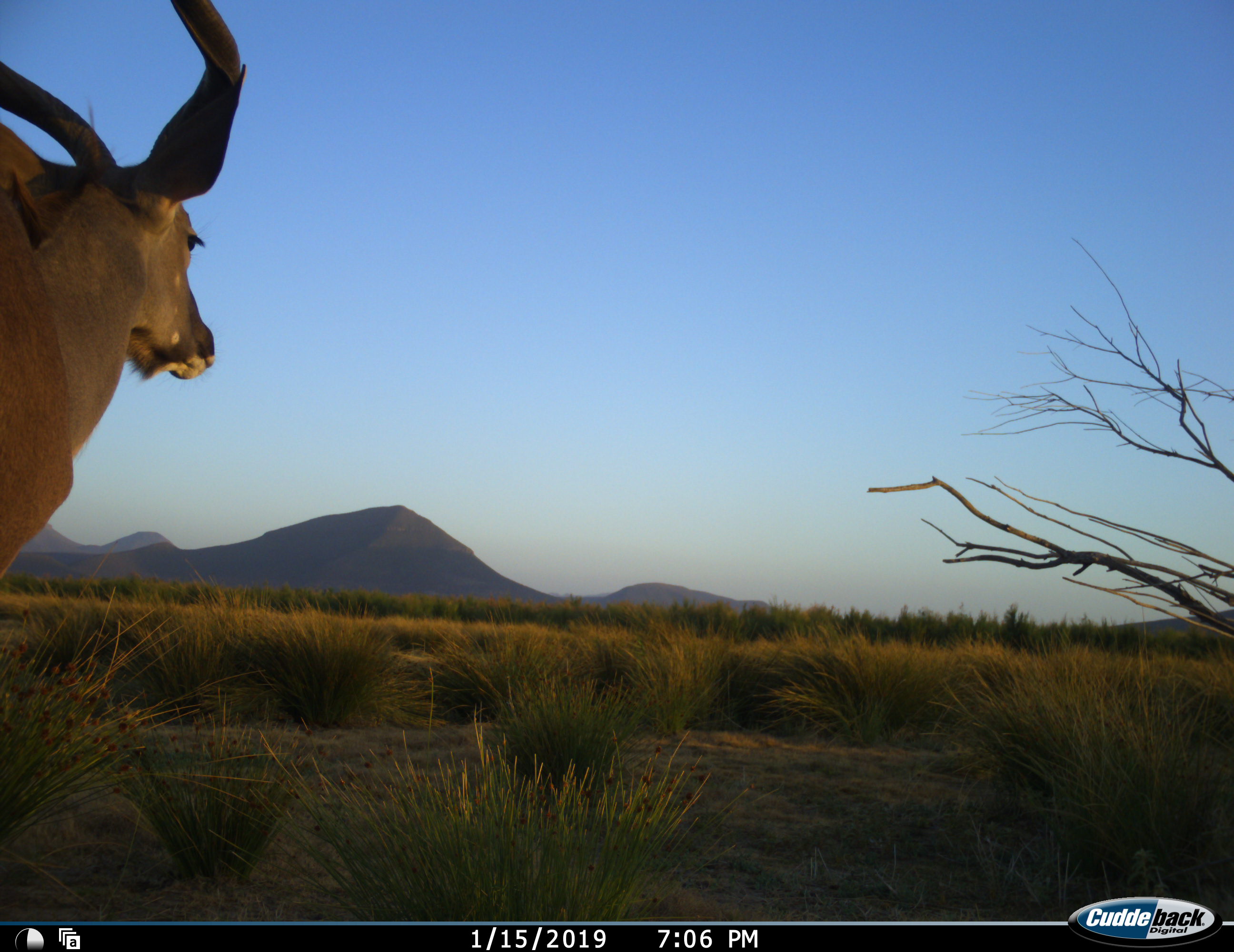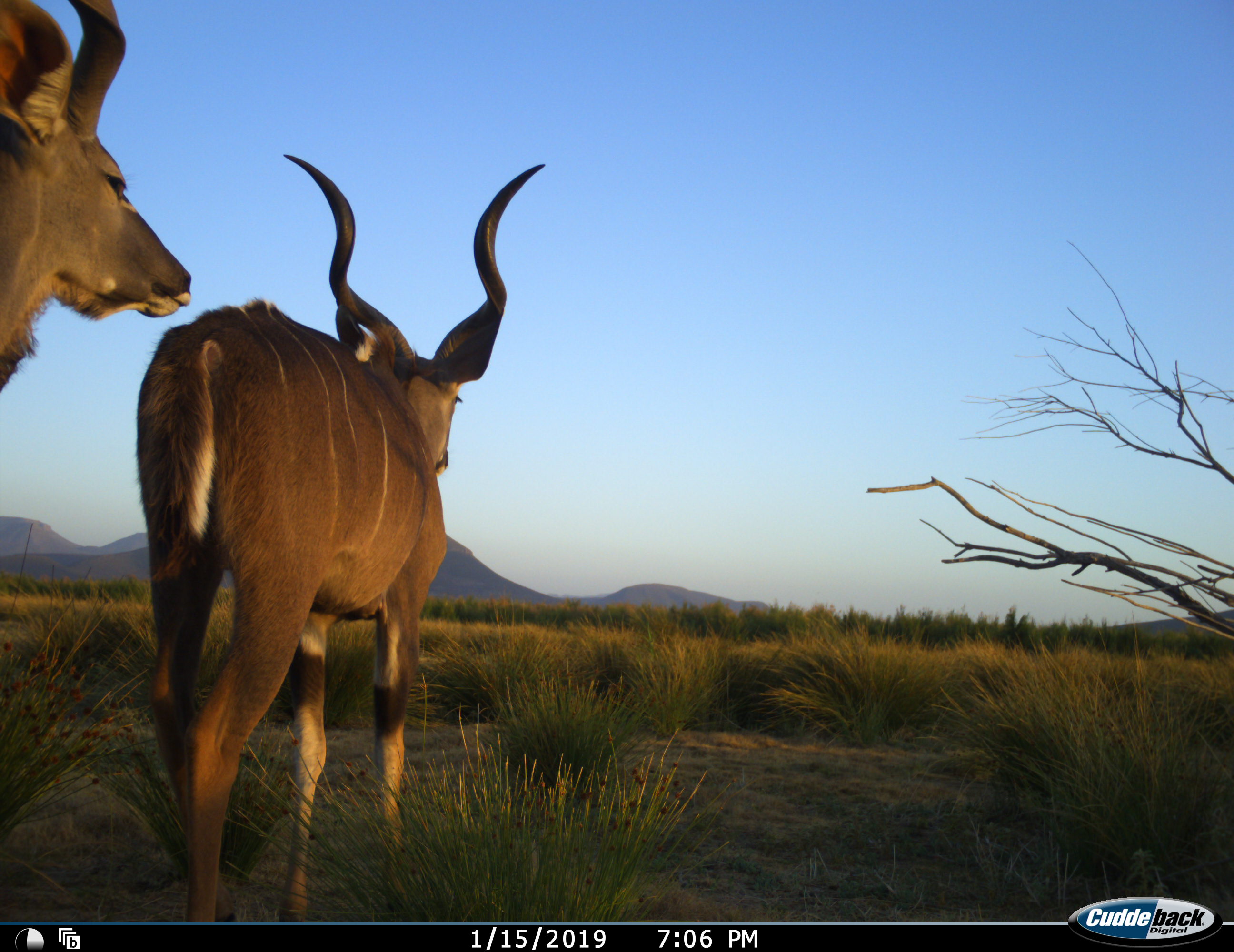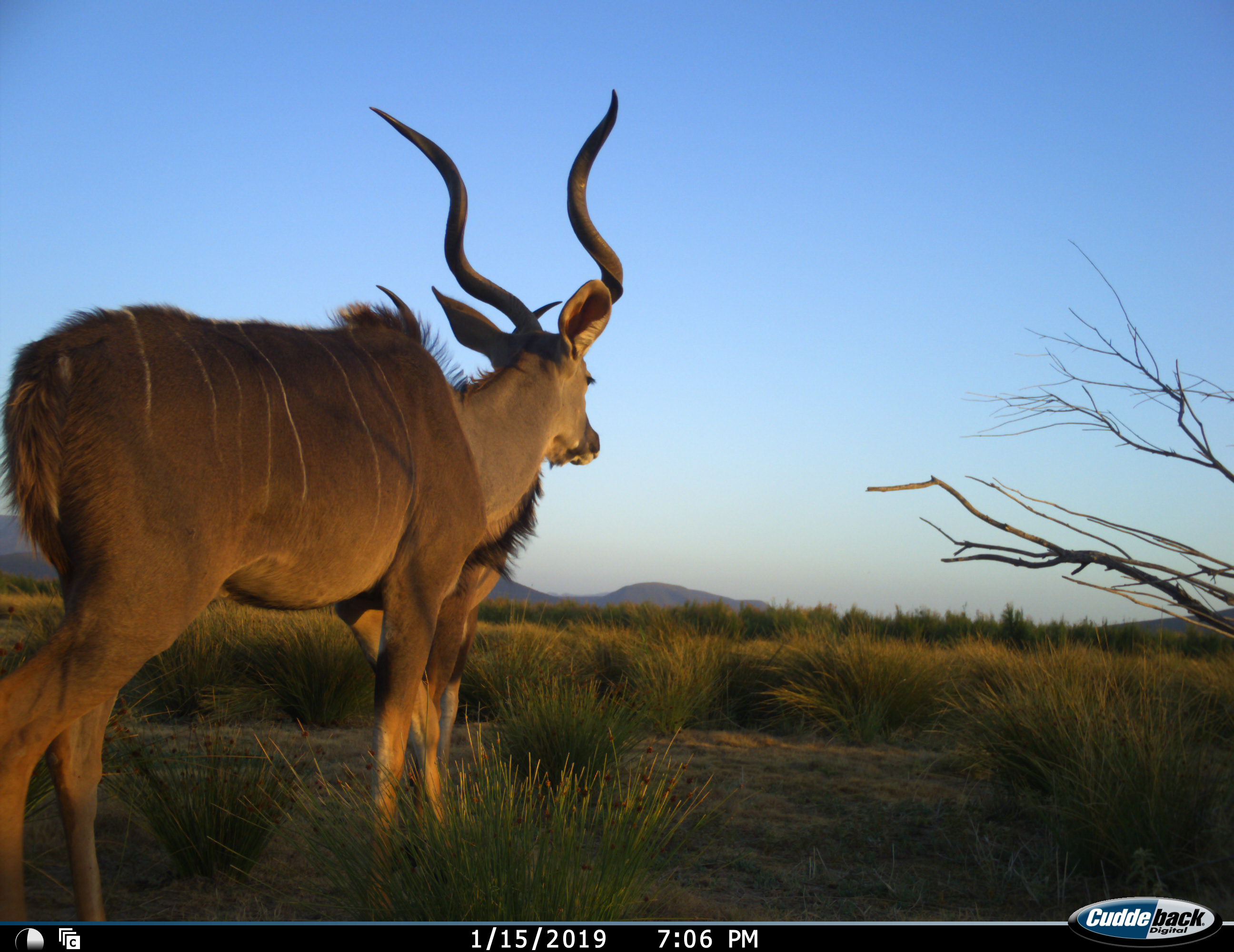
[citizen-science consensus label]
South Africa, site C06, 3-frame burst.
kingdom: Animalia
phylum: Chordata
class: Mammalia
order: Artiodactyla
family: Bovidae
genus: Tragelaphus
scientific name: Tragelaphus strepsiceros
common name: greater kudu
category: kudu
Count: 2.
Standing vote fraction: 20%.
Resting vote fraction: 0%.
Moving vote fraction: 100%.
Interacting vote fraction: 0%.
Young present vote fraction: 0%.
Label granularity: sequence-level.